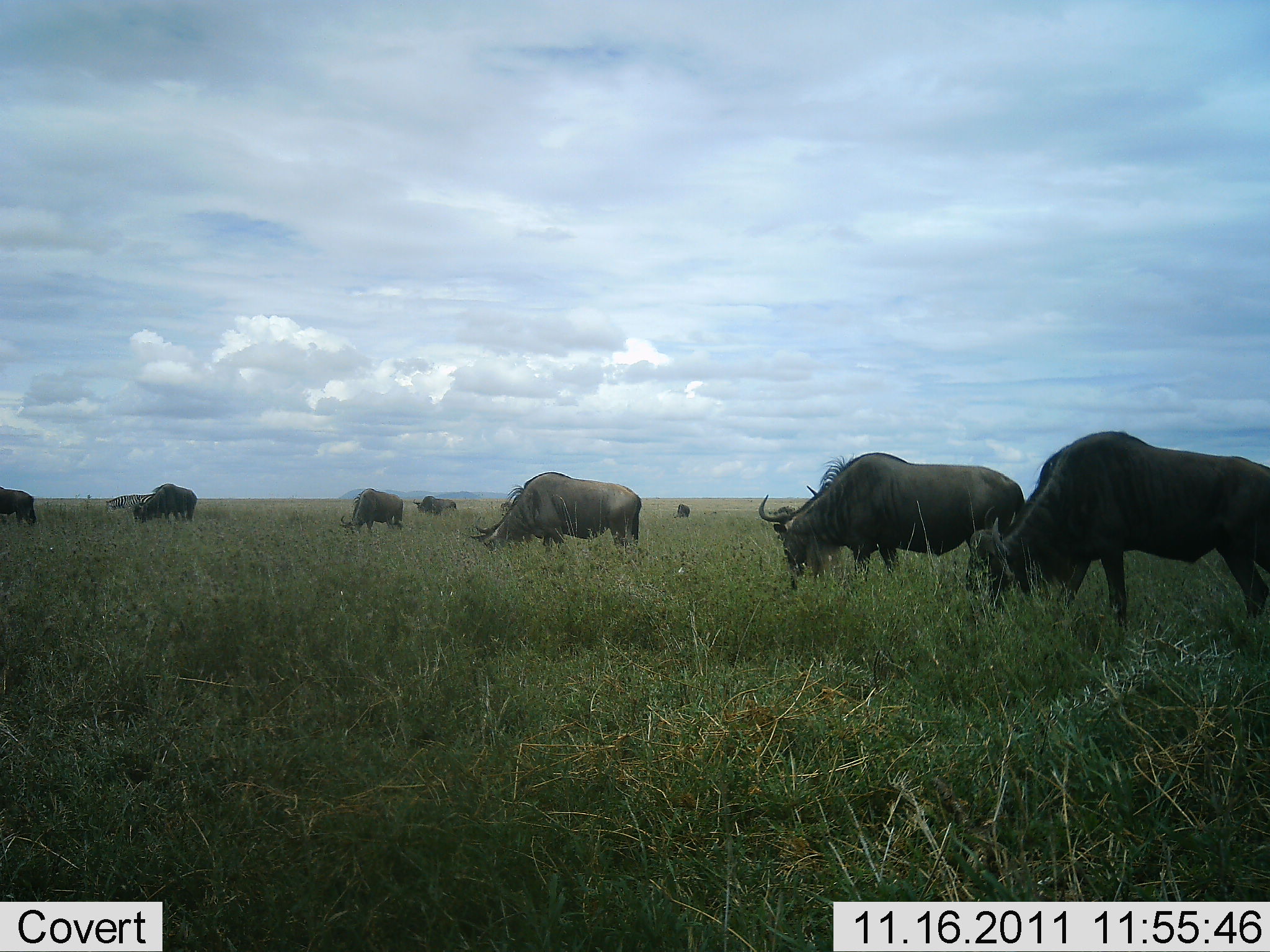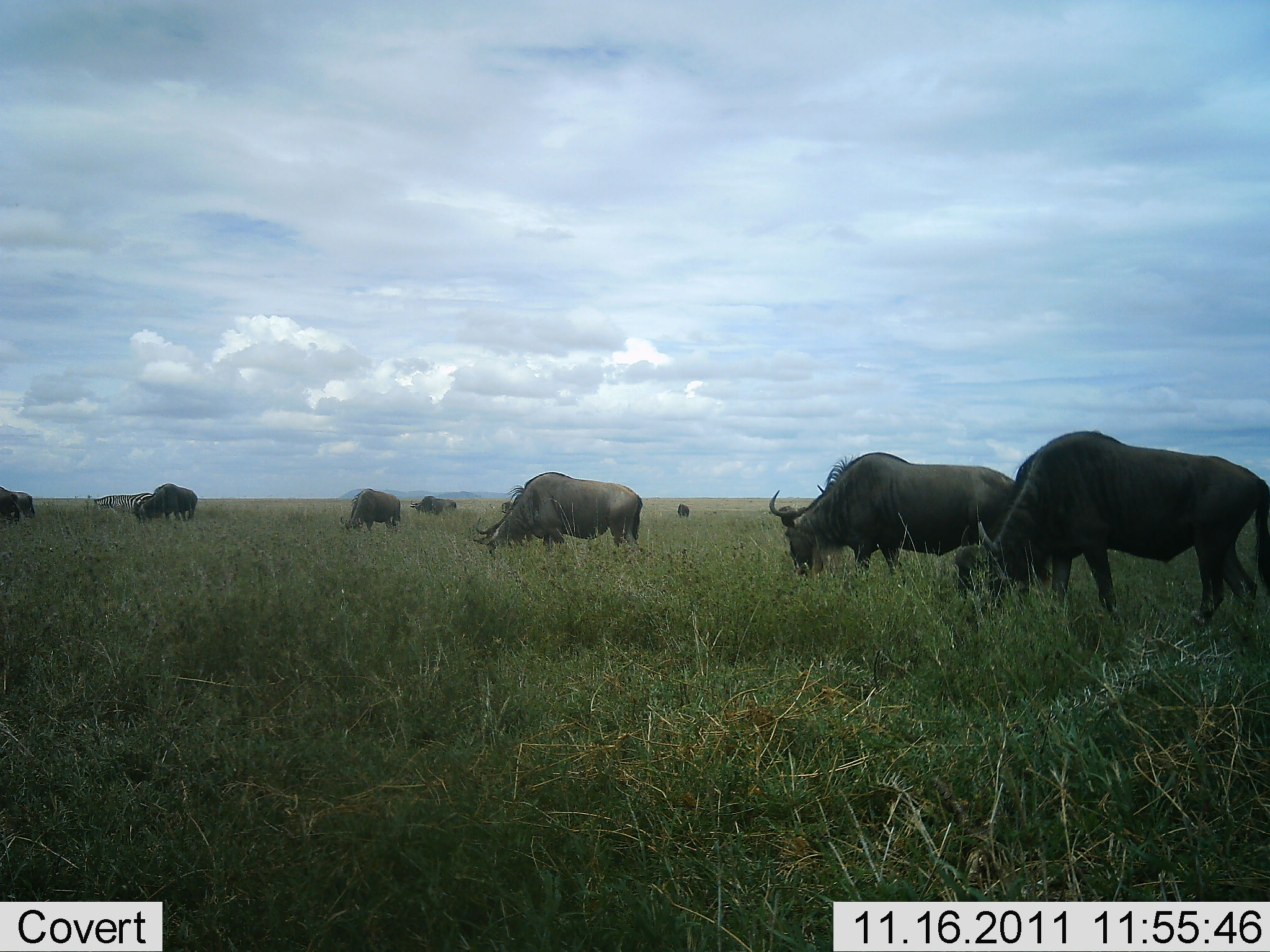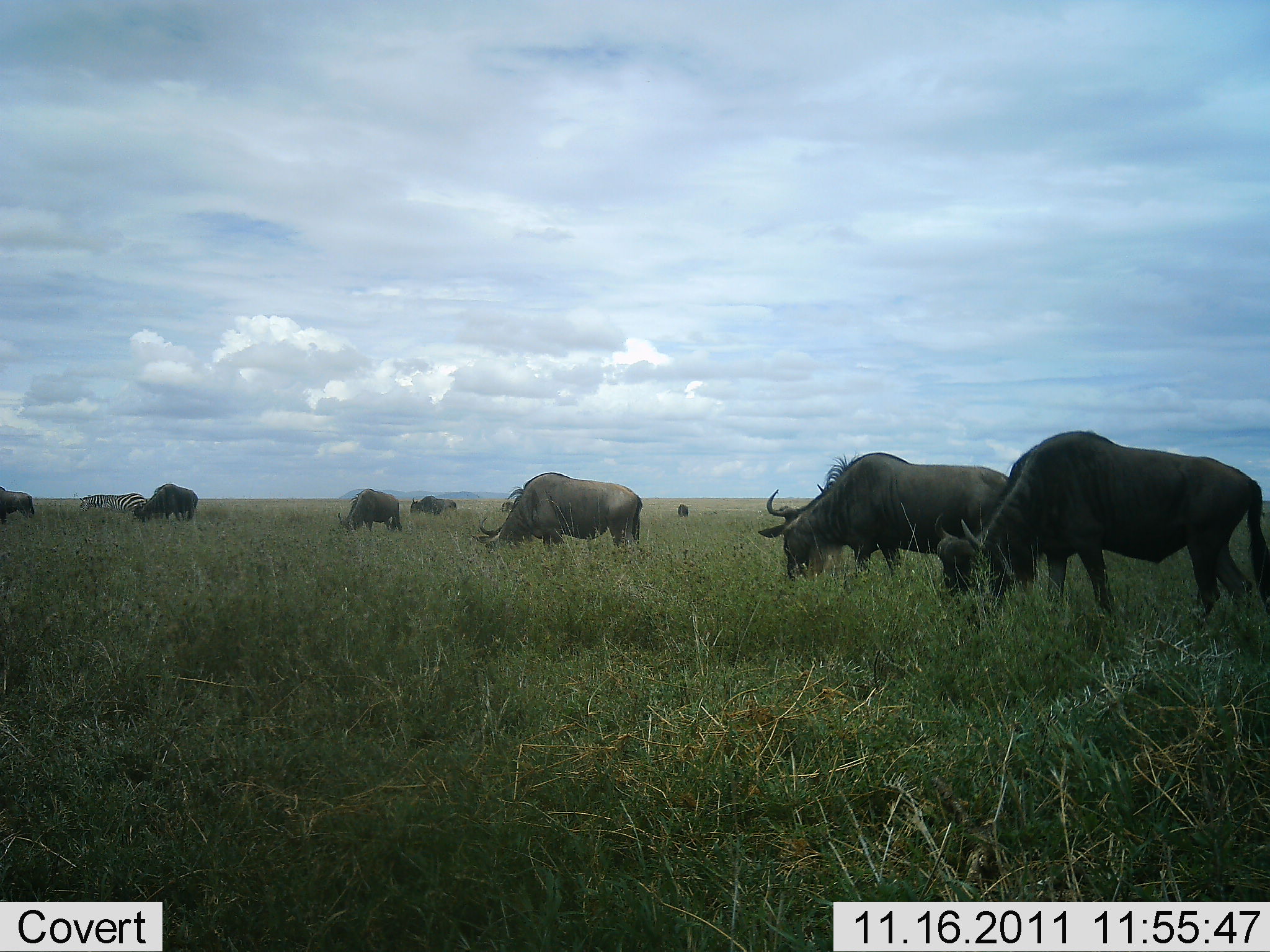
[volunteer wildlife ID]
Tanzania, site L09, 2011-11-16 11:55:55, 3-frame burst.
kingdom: Animalia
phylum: Chordata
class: Mammalia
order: Artiodactyla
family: Bovidae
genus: Connochaetes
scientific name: Connochaetes taurinus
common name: blue wildebeest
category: wildebeest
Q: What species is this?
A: Wildebeest (blue wildebeest) (Connochaetes taurinus).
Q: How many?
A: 8.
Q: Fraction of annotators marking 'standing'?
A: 40%.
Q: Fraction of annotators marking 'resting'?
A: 0%.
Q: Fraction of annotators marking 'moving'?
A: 27%.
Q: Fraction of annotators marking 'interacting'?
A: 0%.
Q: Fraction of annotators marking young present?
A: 0%.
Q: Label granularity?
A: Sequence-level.